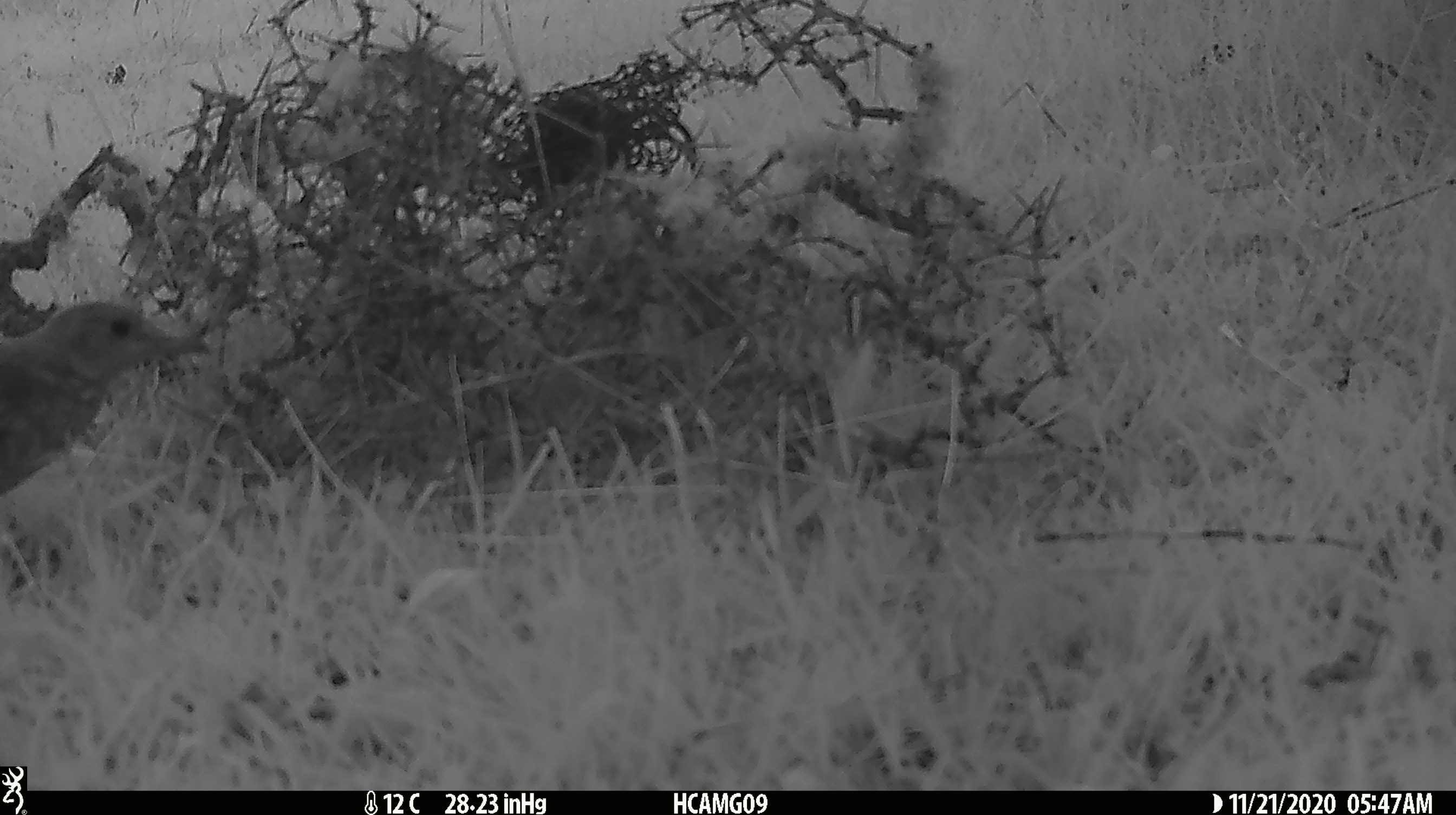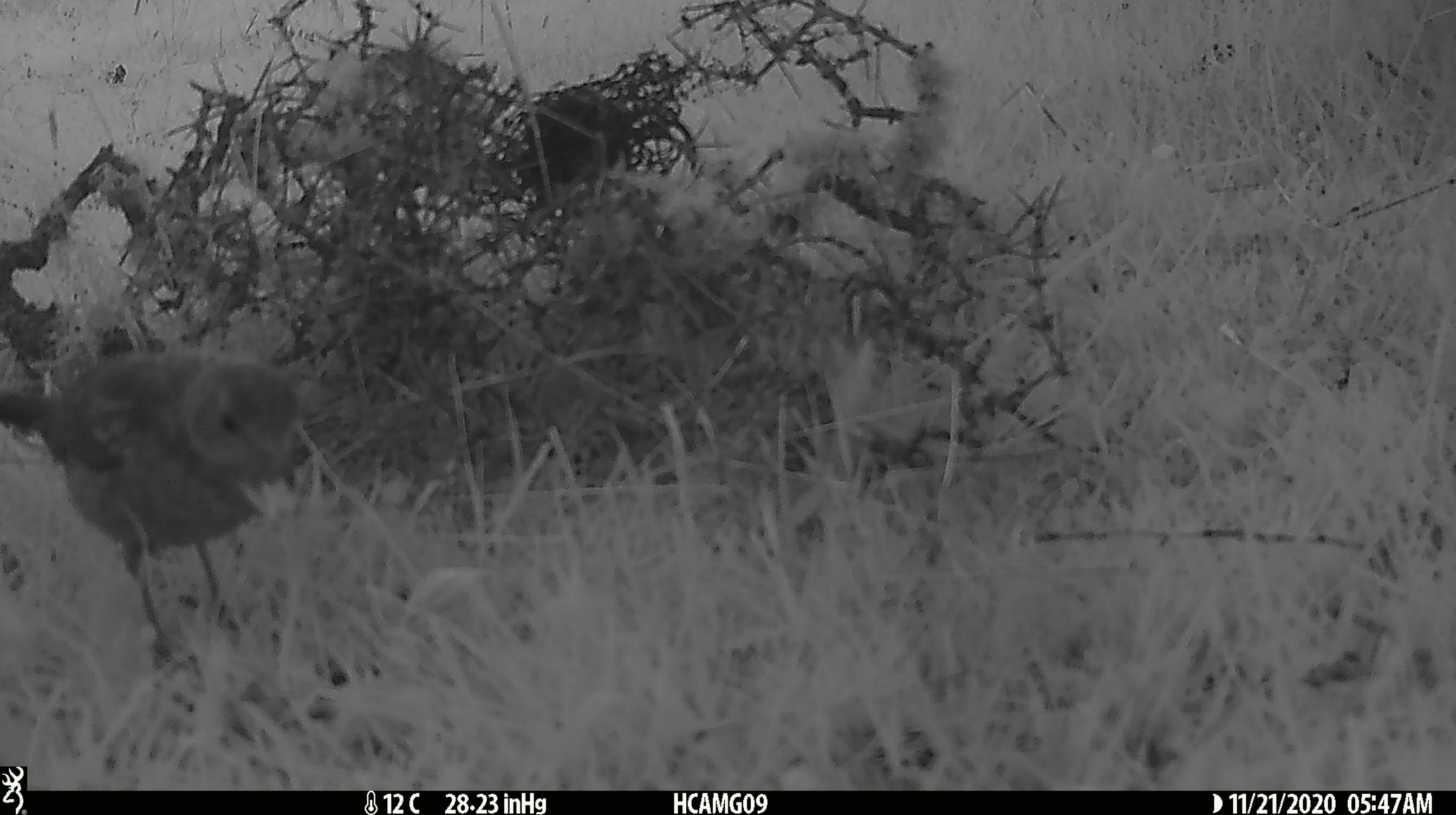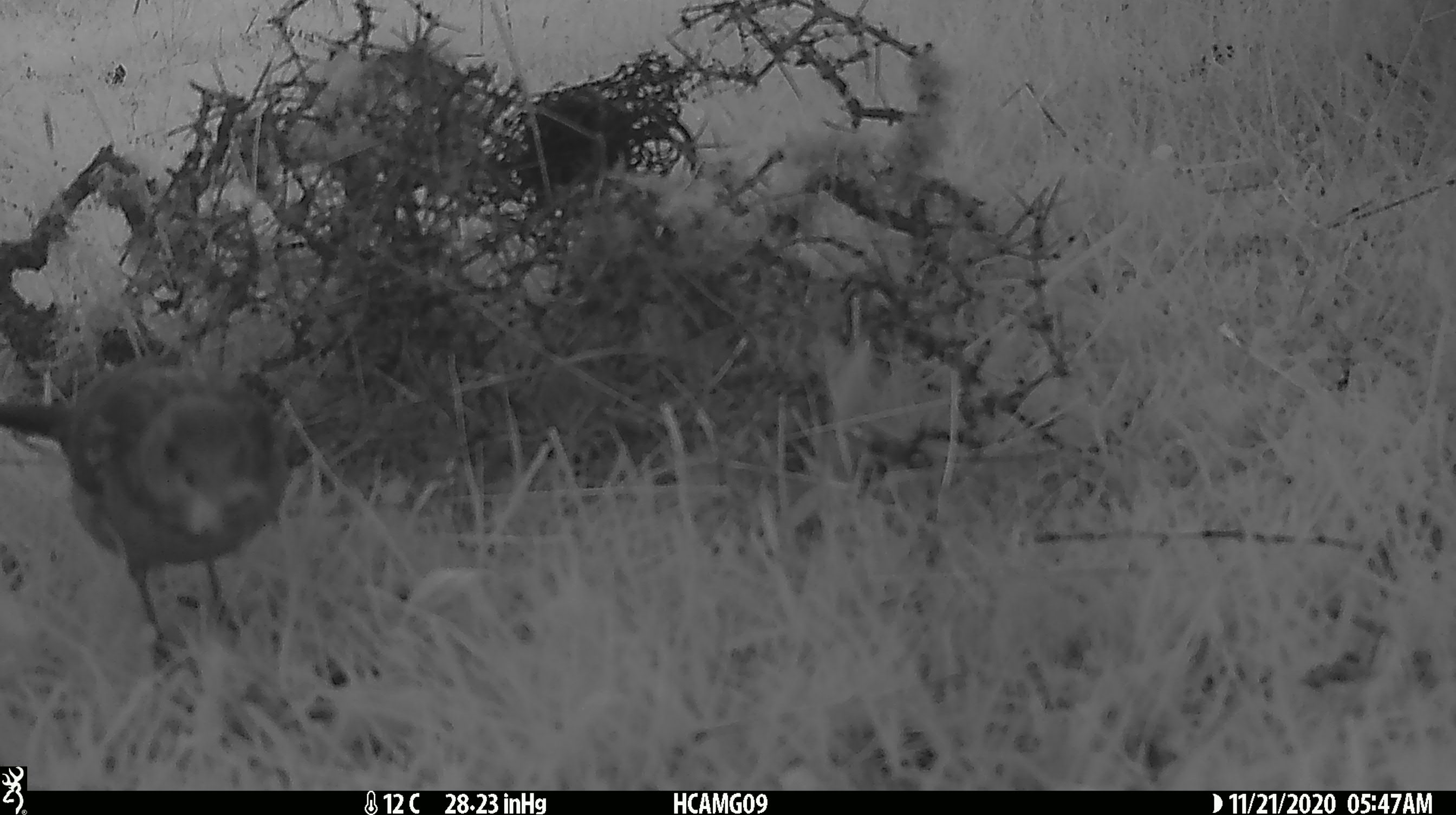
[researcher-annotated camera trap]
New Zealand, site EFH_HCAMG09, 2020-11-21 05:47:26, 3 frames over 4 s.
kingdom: Animalia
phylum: Chordata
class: Aves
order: Passeriformes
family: Turdidae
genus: Turdus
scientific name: Turdus philomelos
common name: song thrush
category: thrush